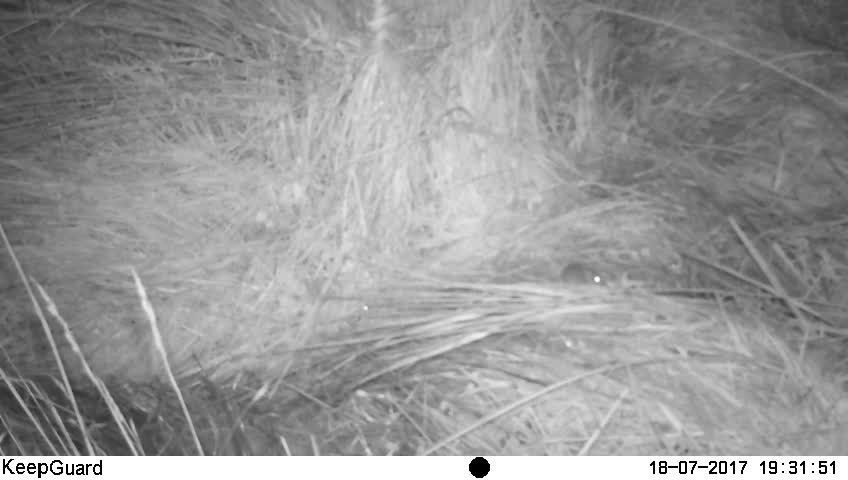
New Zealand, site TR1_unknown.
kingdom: Animalia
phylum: Chordata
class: Mammalia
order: Rodentia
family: Muridae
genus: Mus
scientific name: Mus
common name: mouse